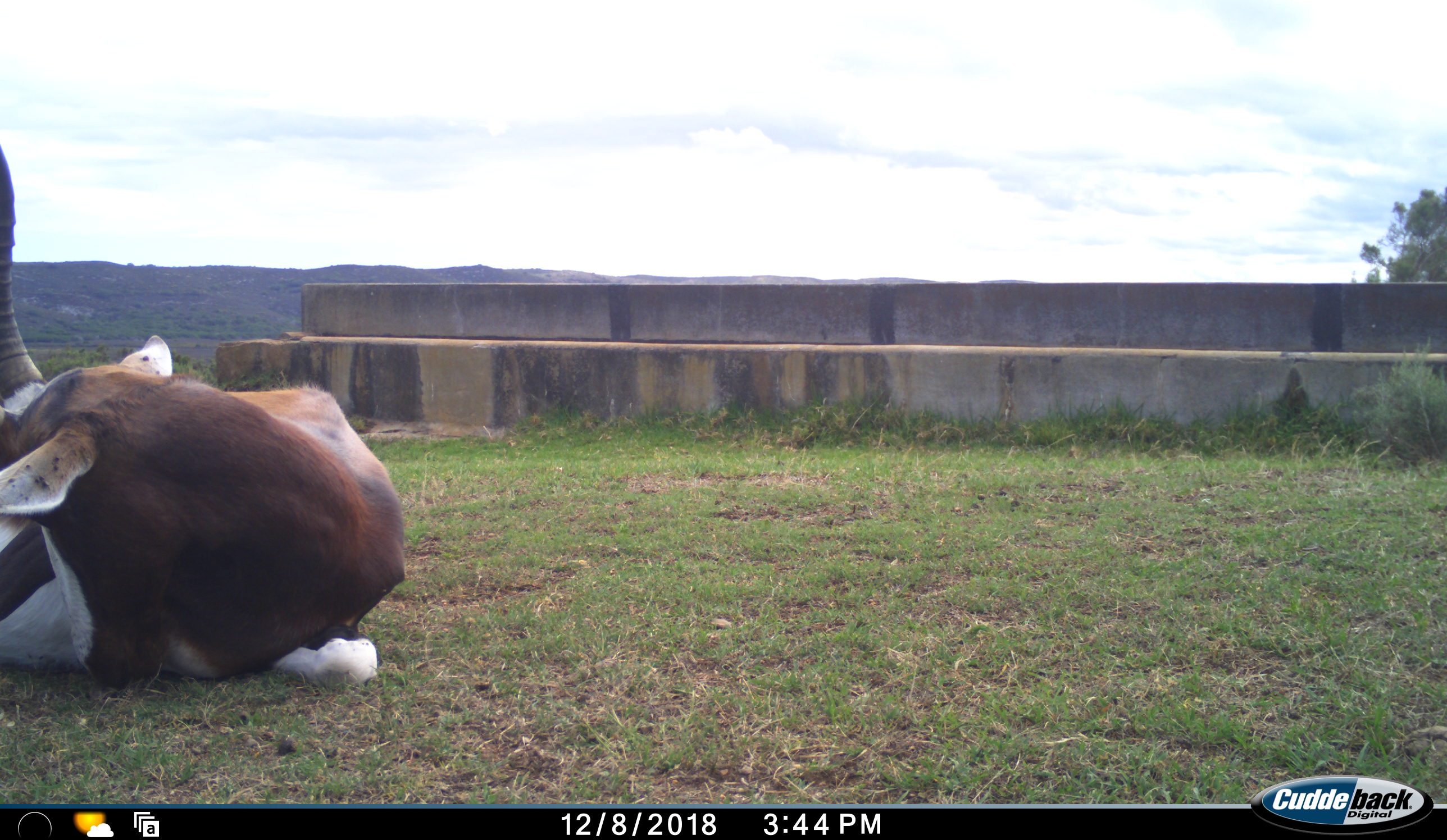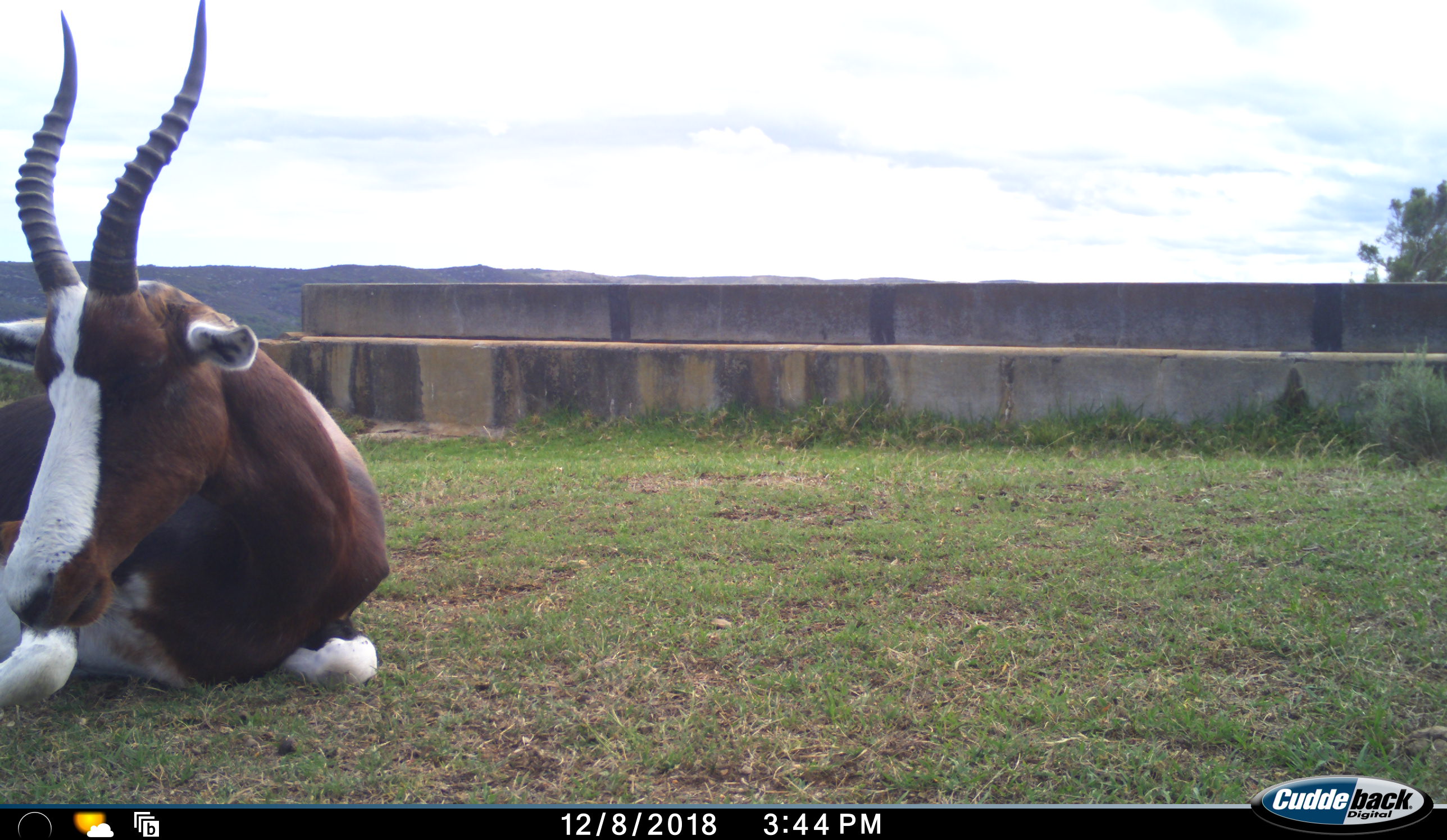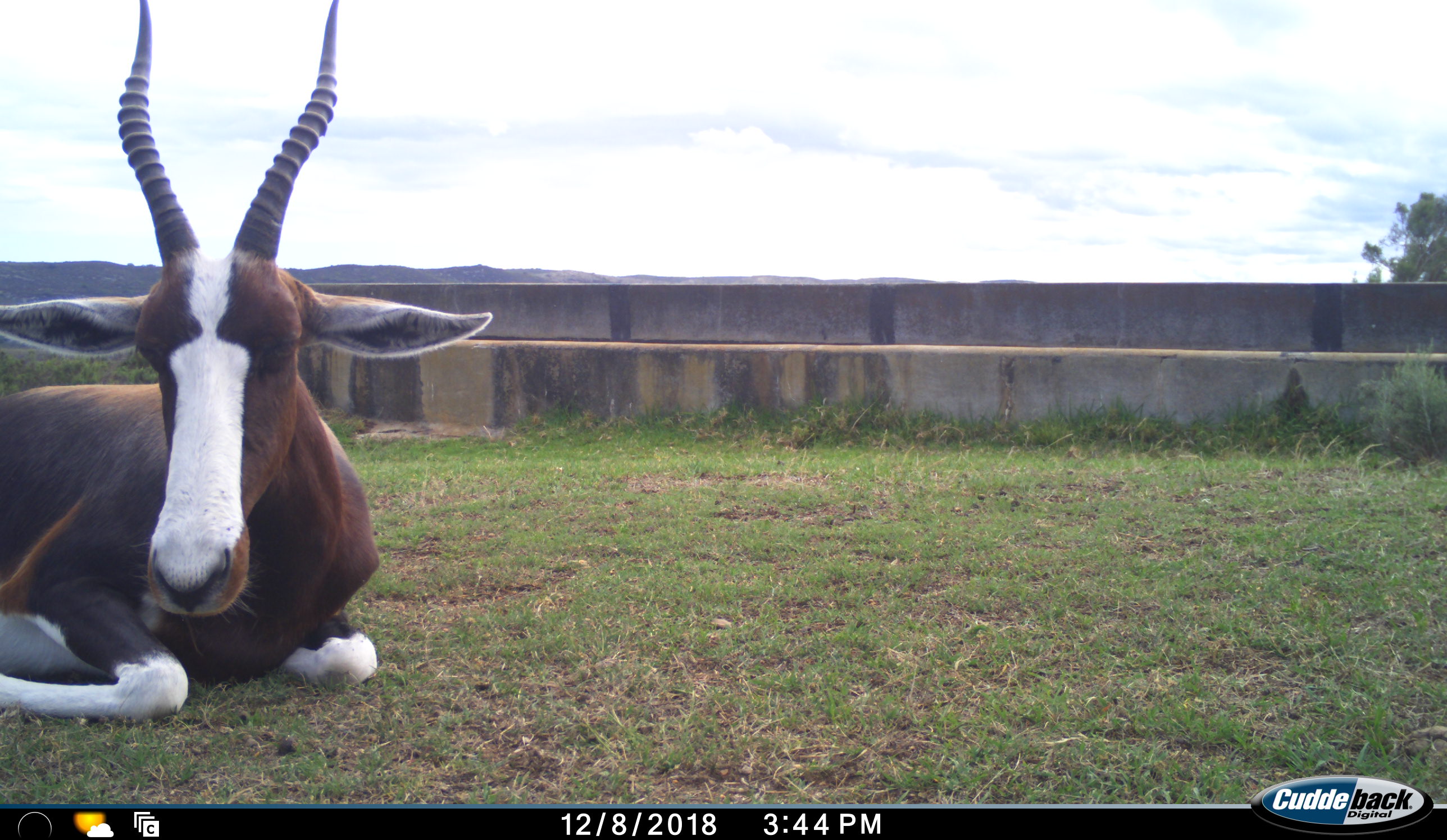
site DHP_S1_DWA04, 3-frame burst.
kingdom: Animalia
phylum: Chordata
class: Mammalia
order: Artiodactyla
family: Bovidae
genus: Damaliscus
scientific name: Damaliscus pygargus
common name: bontebok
Bontebok (Damaliscus pygargus), count 1. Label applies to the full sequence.